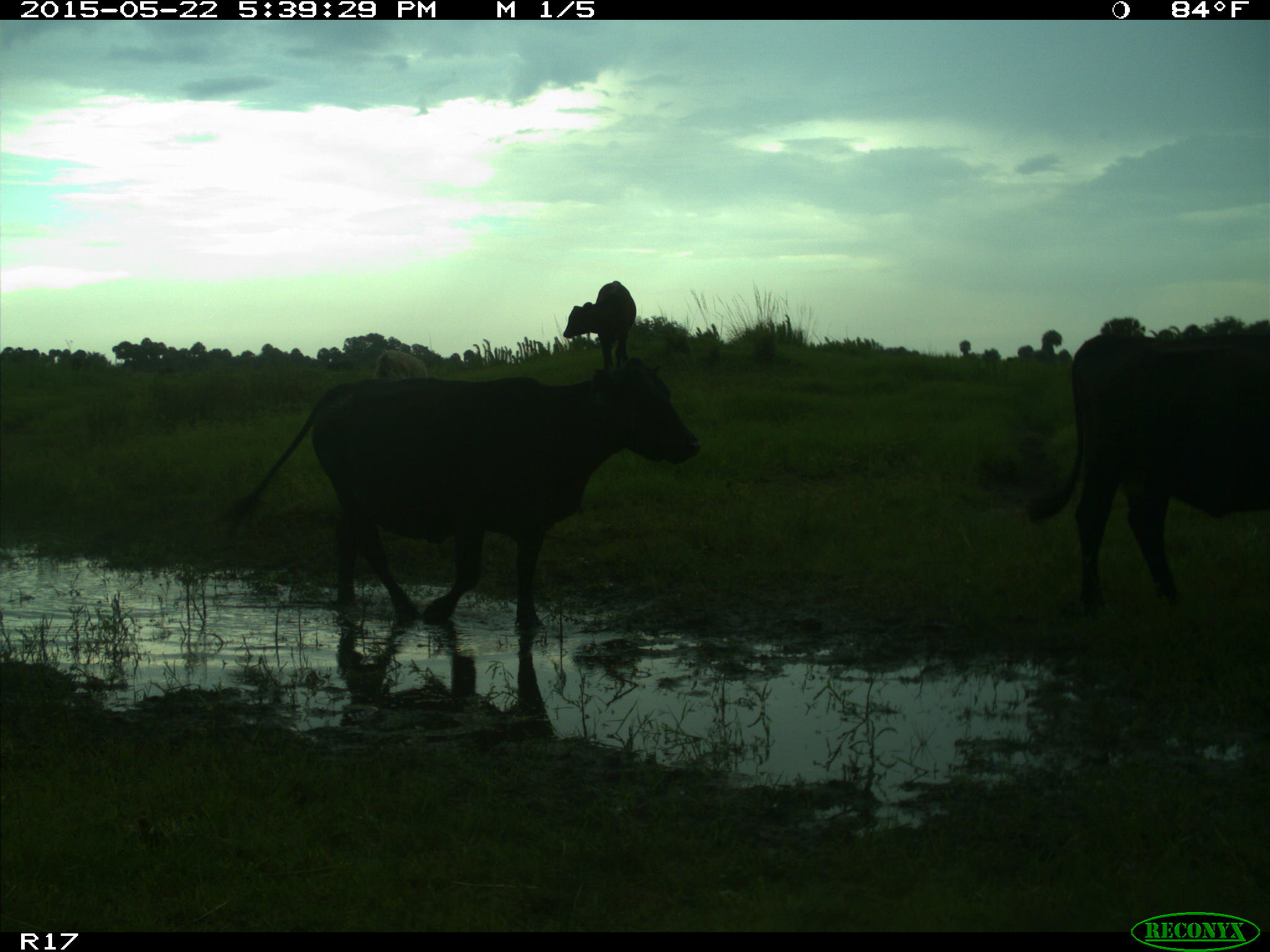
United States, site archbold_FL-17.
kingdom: Animalia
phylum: Chordata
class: Mammalia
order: Artiodactyla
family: Bovidae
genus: Bos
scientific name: Bos taurus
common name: domestic cow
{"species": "Bos taurus (domestic cow)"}